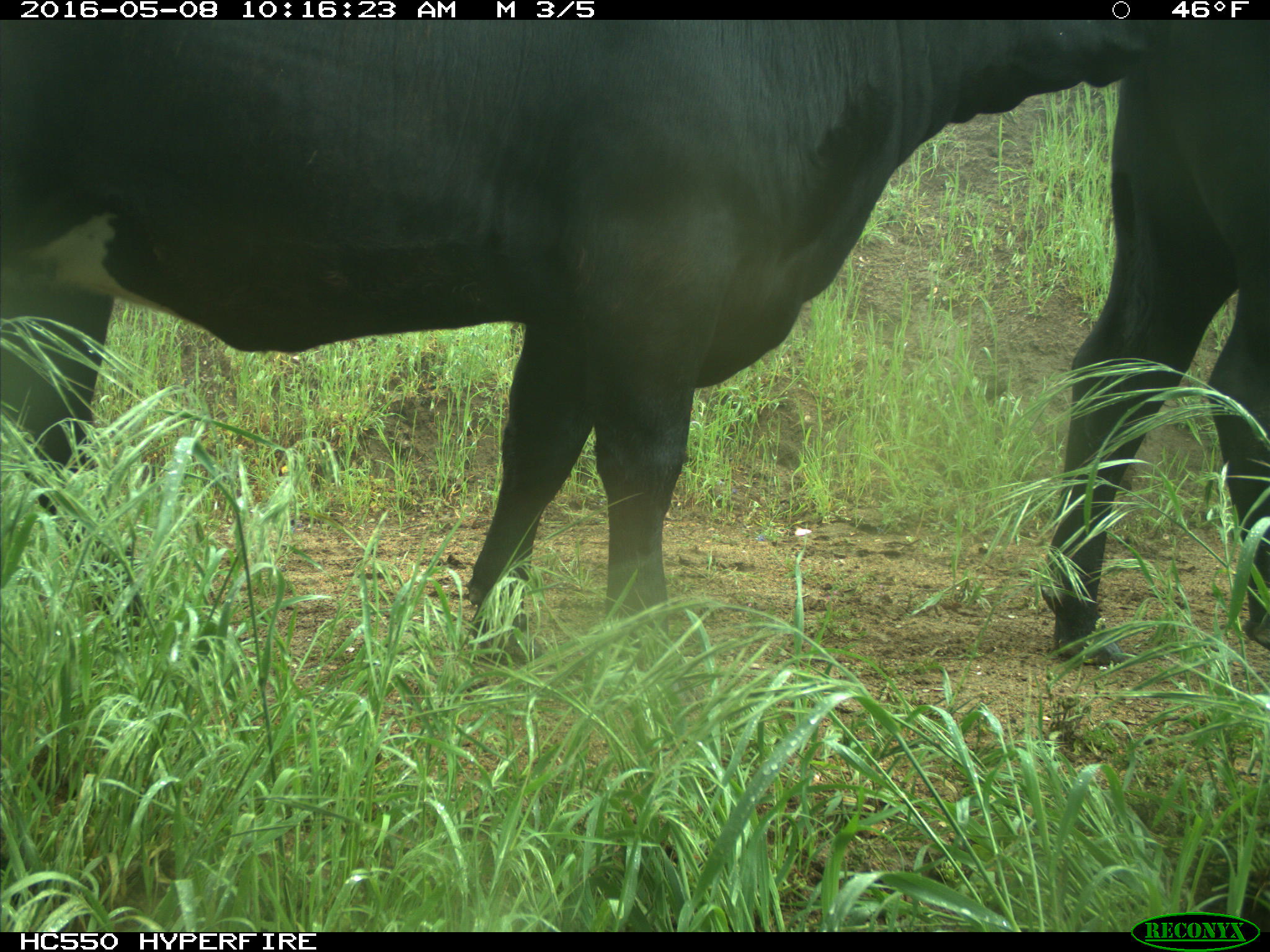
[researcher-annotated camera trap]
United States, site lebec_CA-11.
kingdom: Animalia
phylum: Chordata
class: Mammalia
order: Artiodactyla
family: Bovidae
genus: Bos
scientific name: Bos taurus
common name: domestic cow